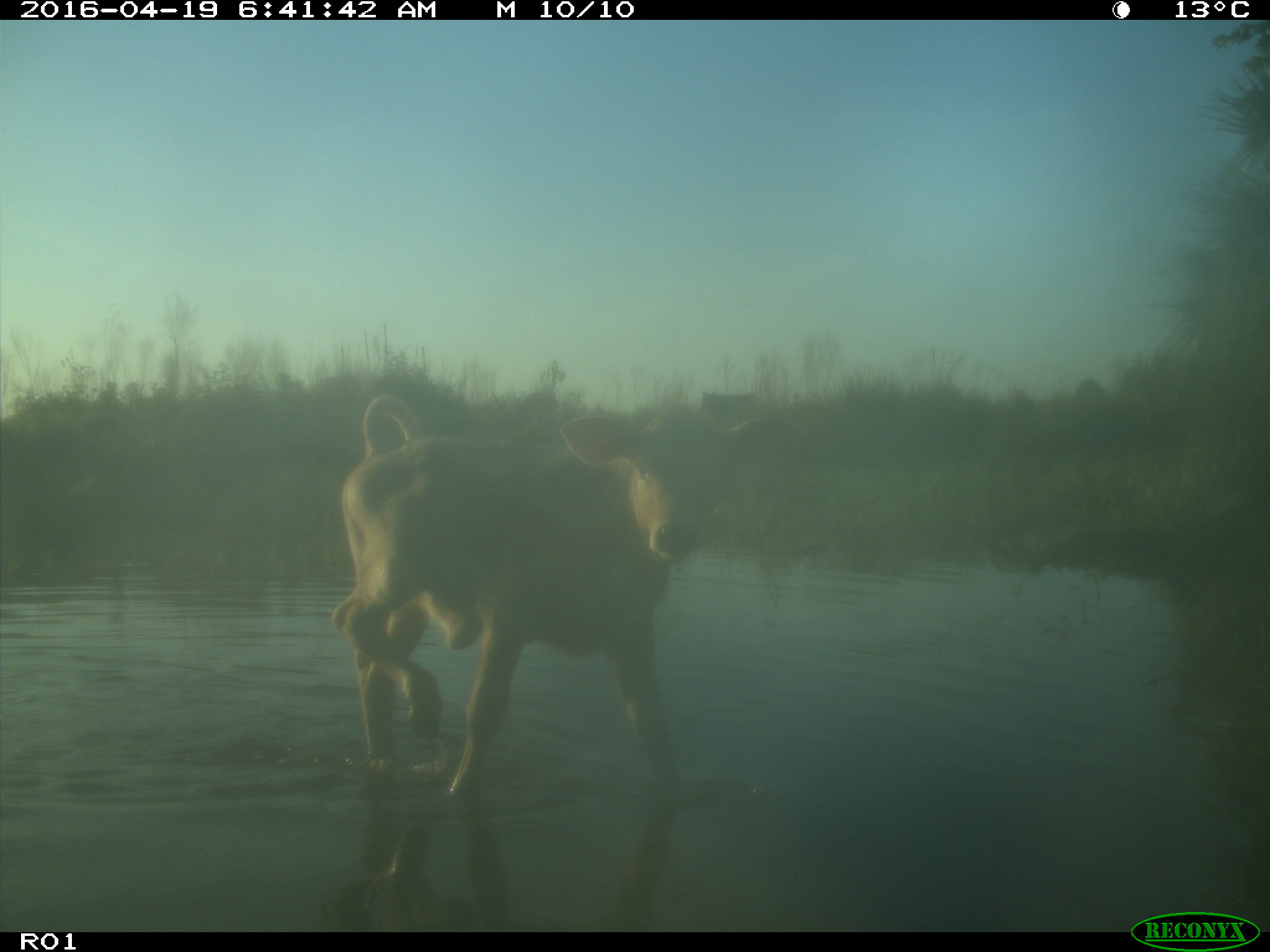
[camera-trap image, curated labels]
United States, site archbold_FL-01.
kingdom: Animalia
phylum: Chordata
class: Mammalia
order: Artiodactyla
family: Bovidae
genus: Bos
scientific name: Bos taurus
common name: domestic cow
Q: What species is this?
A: Bos taurus (domestic cow).